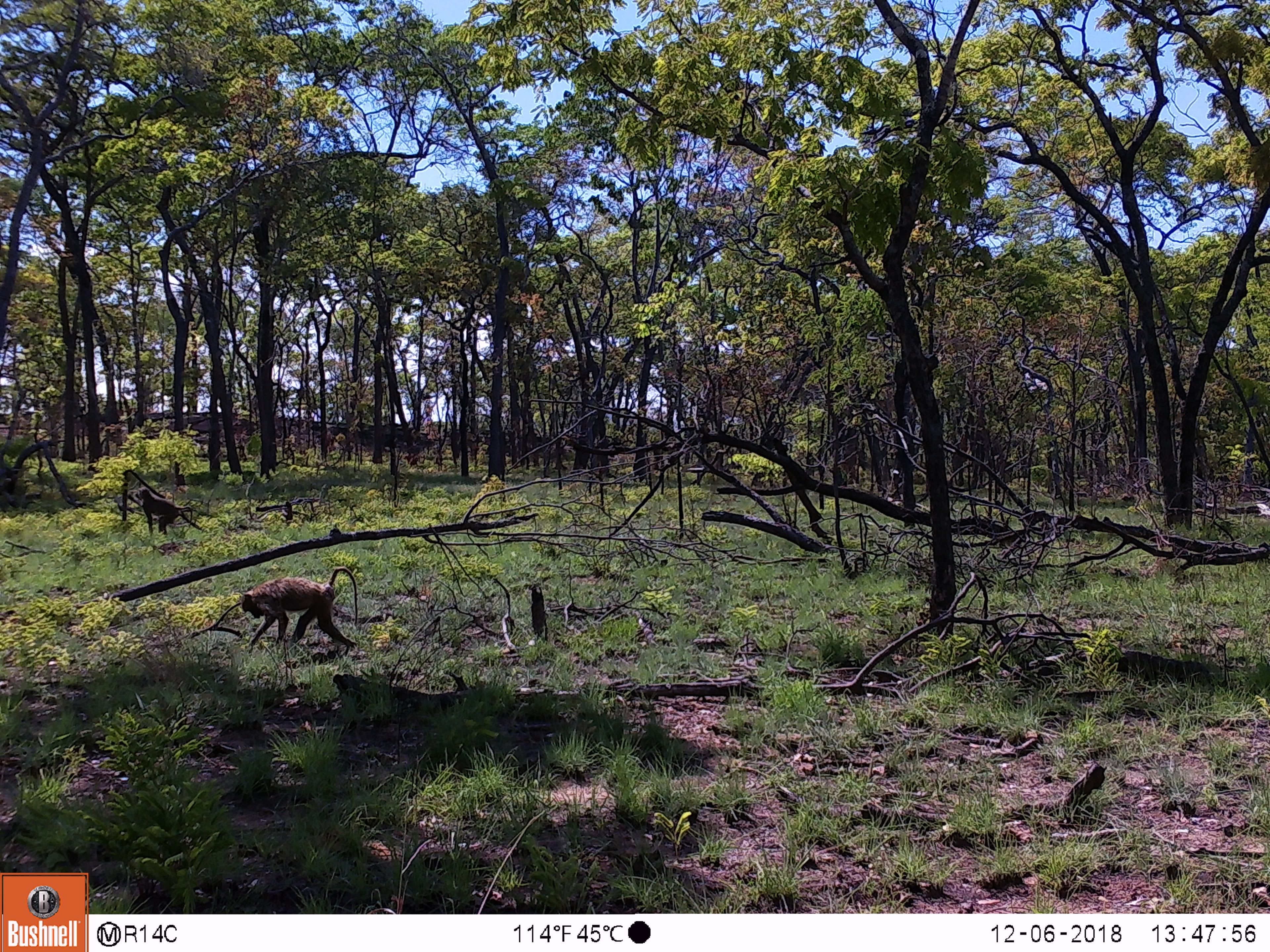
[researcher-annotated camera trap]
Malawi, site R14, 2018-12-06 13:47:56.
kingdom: Animalia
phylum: Chordata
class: Mammalia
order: Primates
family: Cercopithecidae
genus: Papio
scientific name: Papio cynocephalus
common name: yellow baboon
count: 2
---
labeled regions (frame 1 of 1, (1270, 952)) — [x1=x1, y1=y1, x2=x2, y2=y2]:
yellow baboon: [x1=229, y1=564, x2=367, y2=659]; [x1=128, y1=485, x2=197, y2=536]